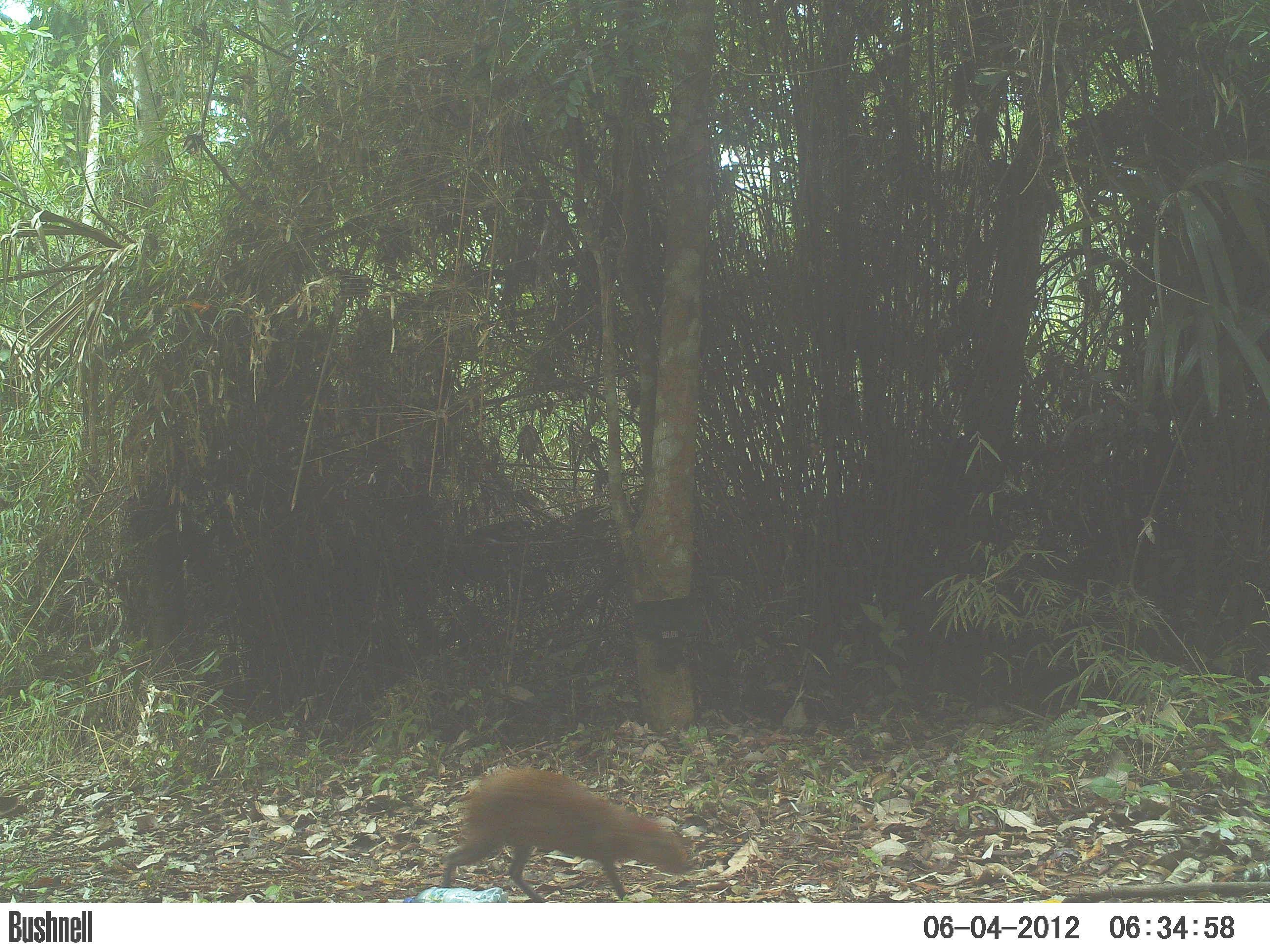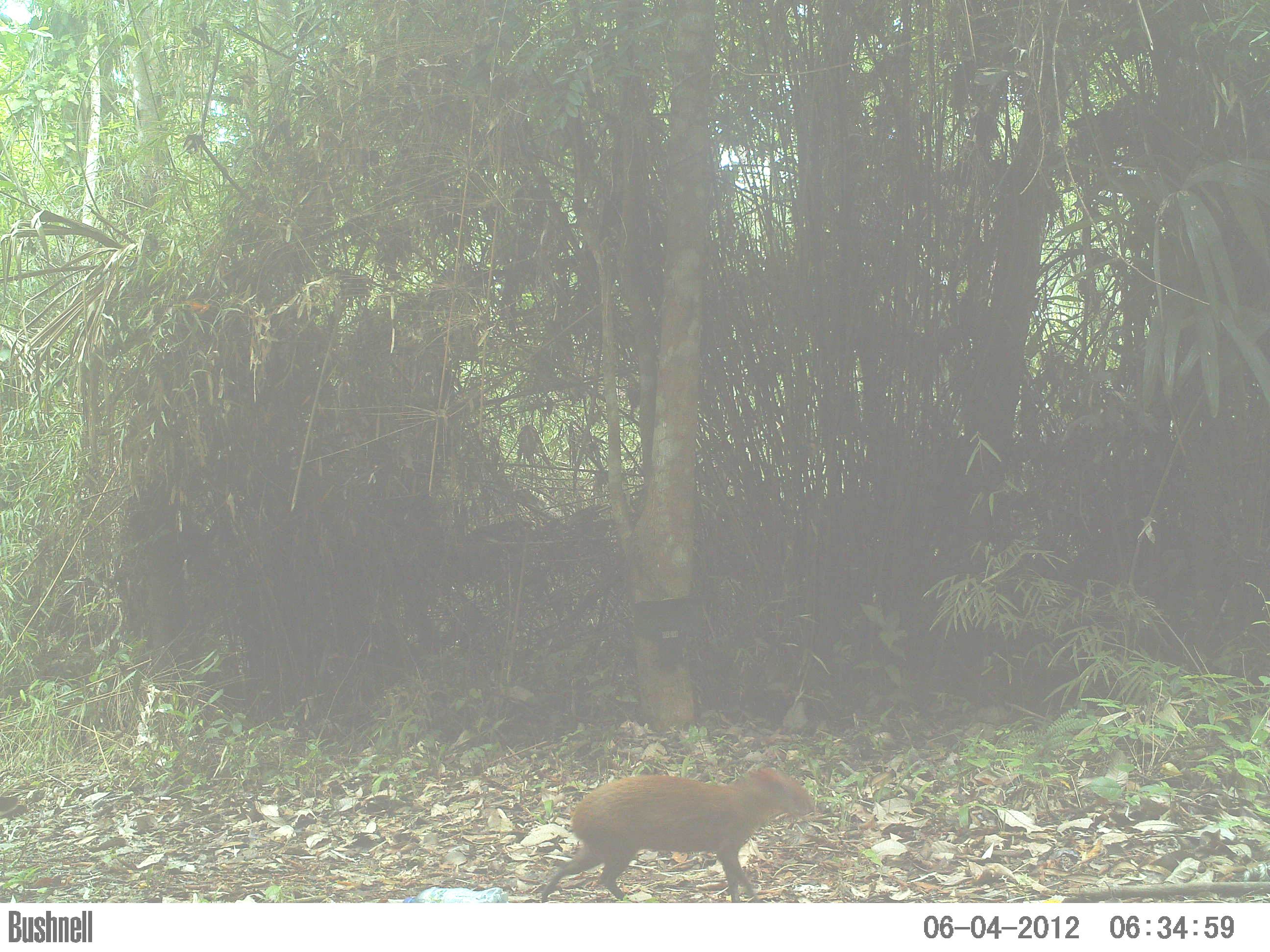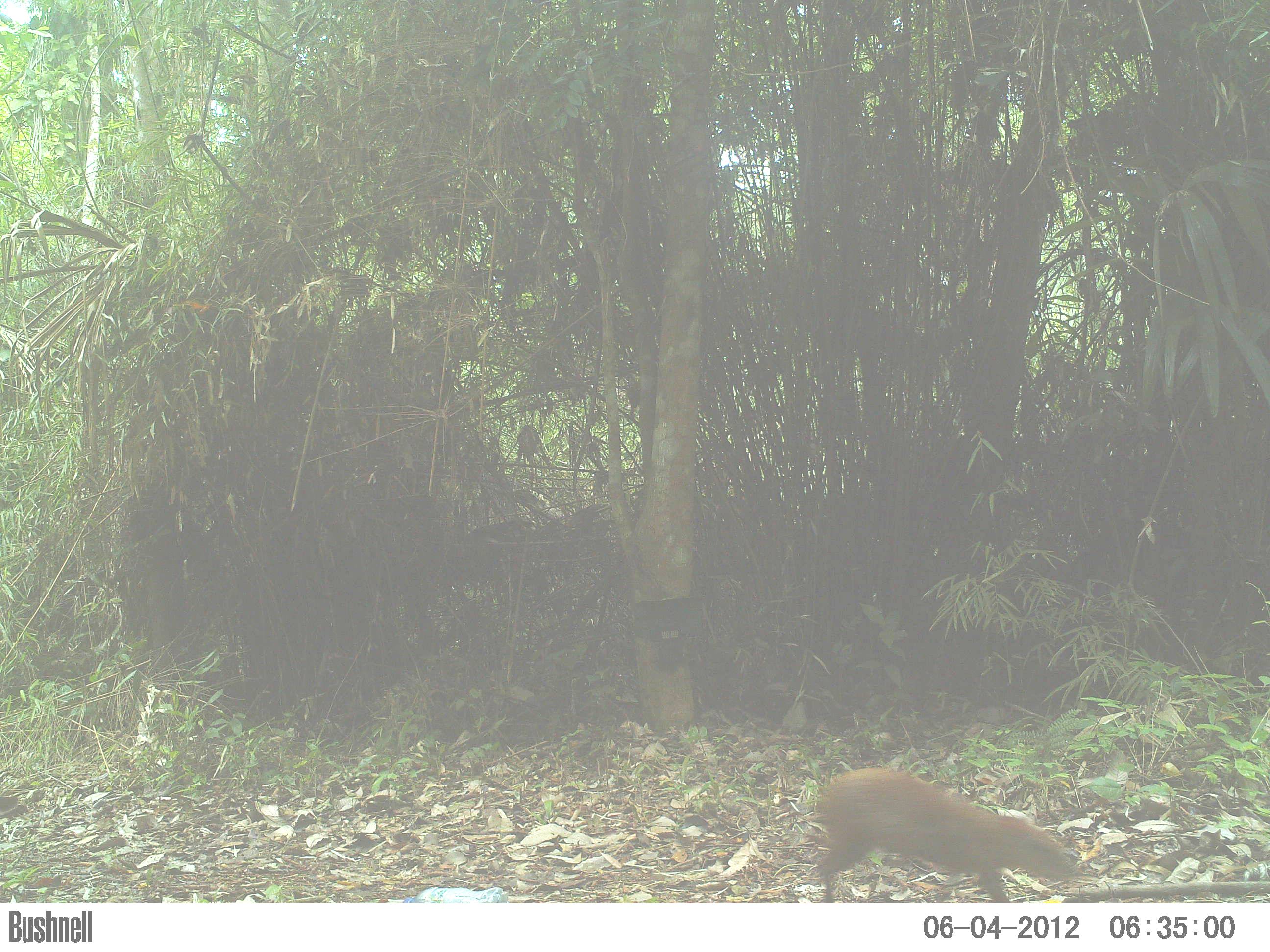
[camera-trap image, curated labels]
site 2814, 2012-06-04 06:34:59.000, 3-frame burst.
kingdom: Animalia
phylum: Chordata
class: Mammalia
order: Rodentia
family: Dasyproctidae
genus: Dasyprocta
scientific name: Dasyprocta punctata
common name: central american agouti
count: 1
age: adult